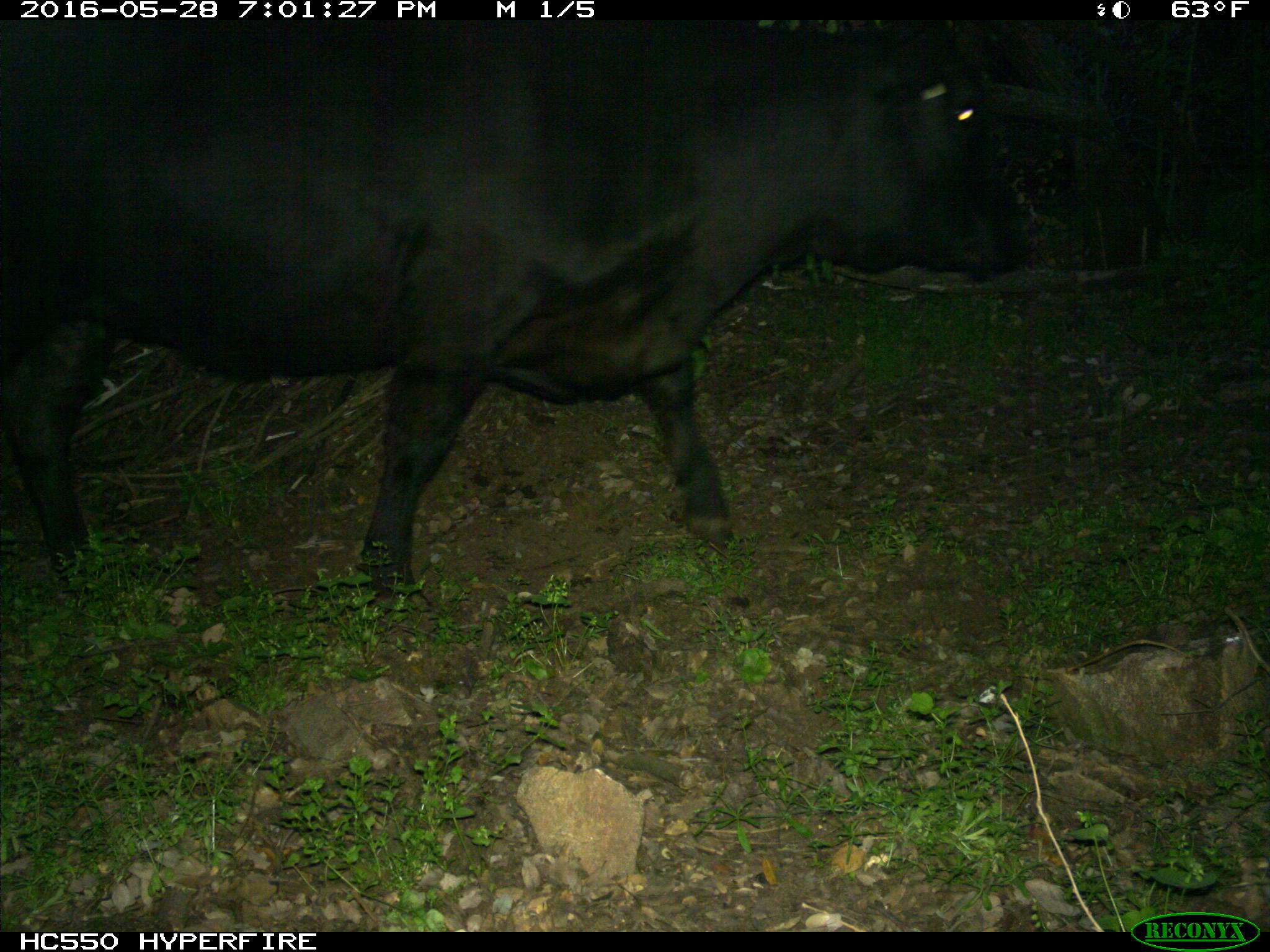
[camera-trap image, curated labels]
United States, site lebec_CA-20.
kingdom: Animalia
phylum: Chordata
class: Mammalia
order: Artiodactyla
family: Bovidae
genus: Bos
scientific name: Bos taurus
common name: domestic cow